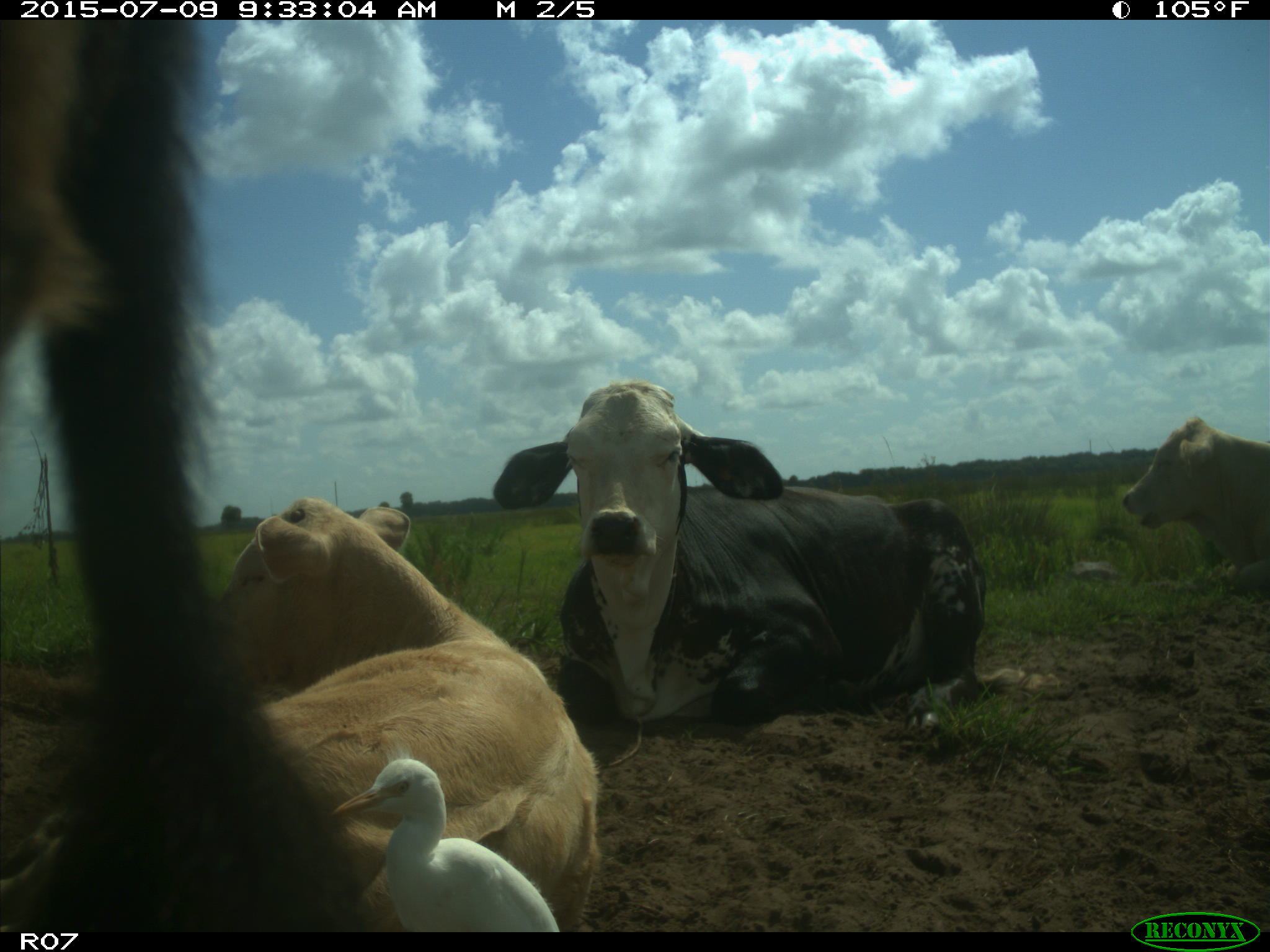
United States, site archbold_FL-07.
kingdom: Animalia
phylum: Chordata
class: Mammalia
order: Artiodactyla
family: Bovidae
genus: Bos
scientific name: Bos taurus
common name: domestic cow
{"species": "Bos taurus (domestic cow)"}